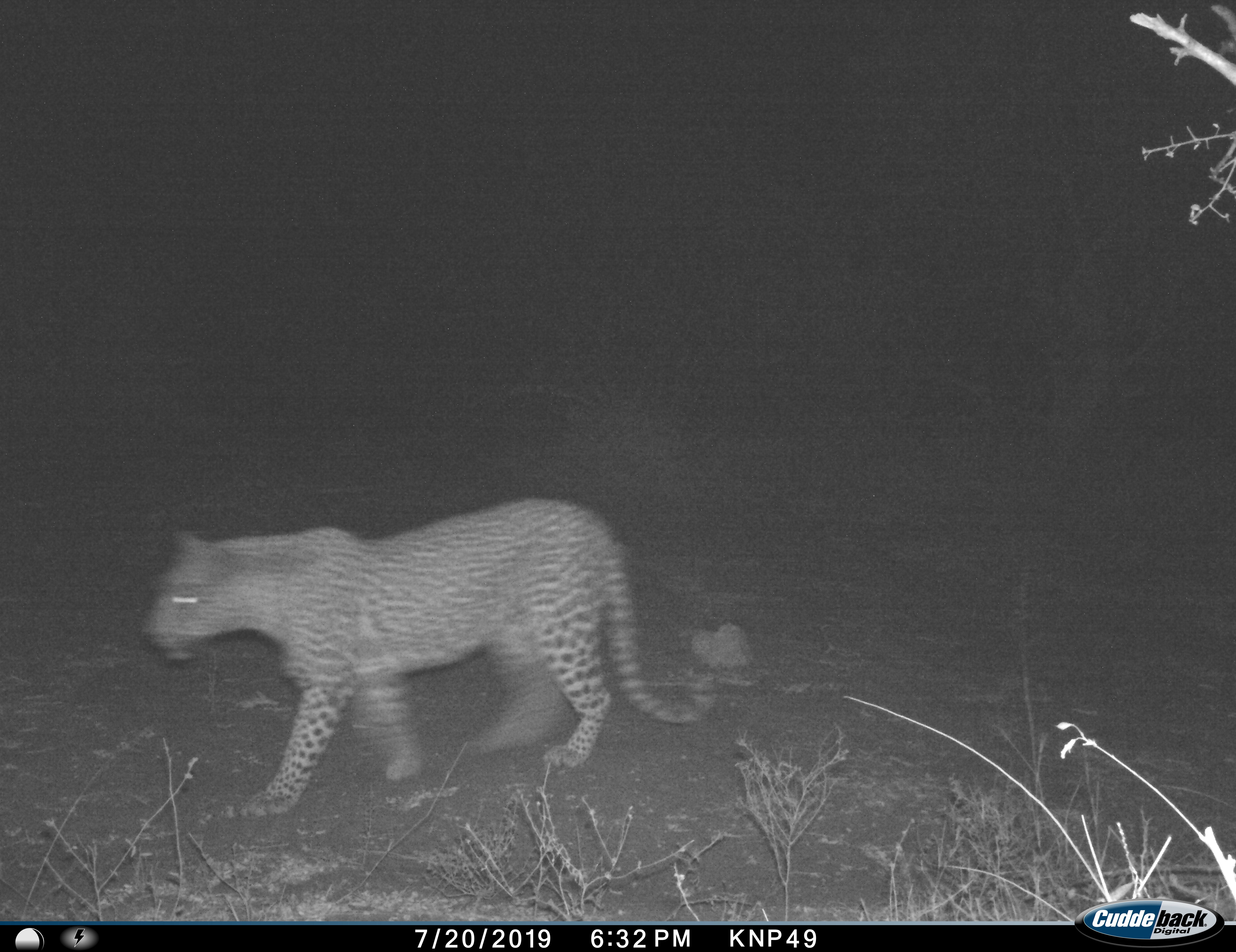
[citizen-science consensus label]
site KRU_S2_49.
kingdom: Animalia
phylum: Chordata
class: Mammalia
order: Carnivora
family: Felidae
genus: Panthera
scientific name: Panthera pardus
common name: leopard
Leopard (Panthera pardus), count 1. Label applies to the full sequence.